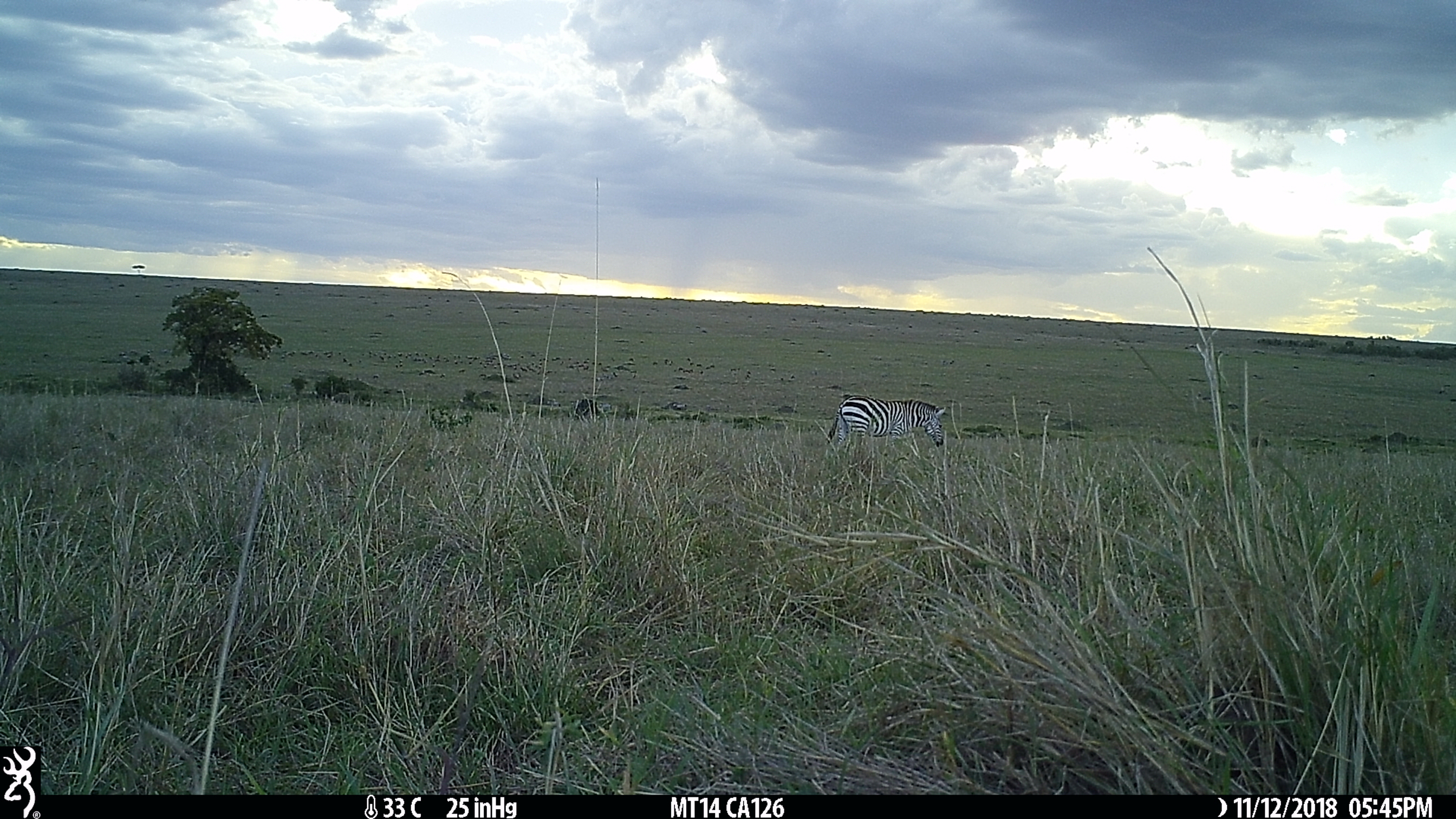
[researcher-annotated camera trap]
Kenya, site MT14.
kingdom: Animalia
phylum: Chordata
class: Mammalia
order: Perissodactyla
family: Equidae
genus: Equus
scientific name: Equus quagga burchellii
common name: burchell's zebra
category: zebra